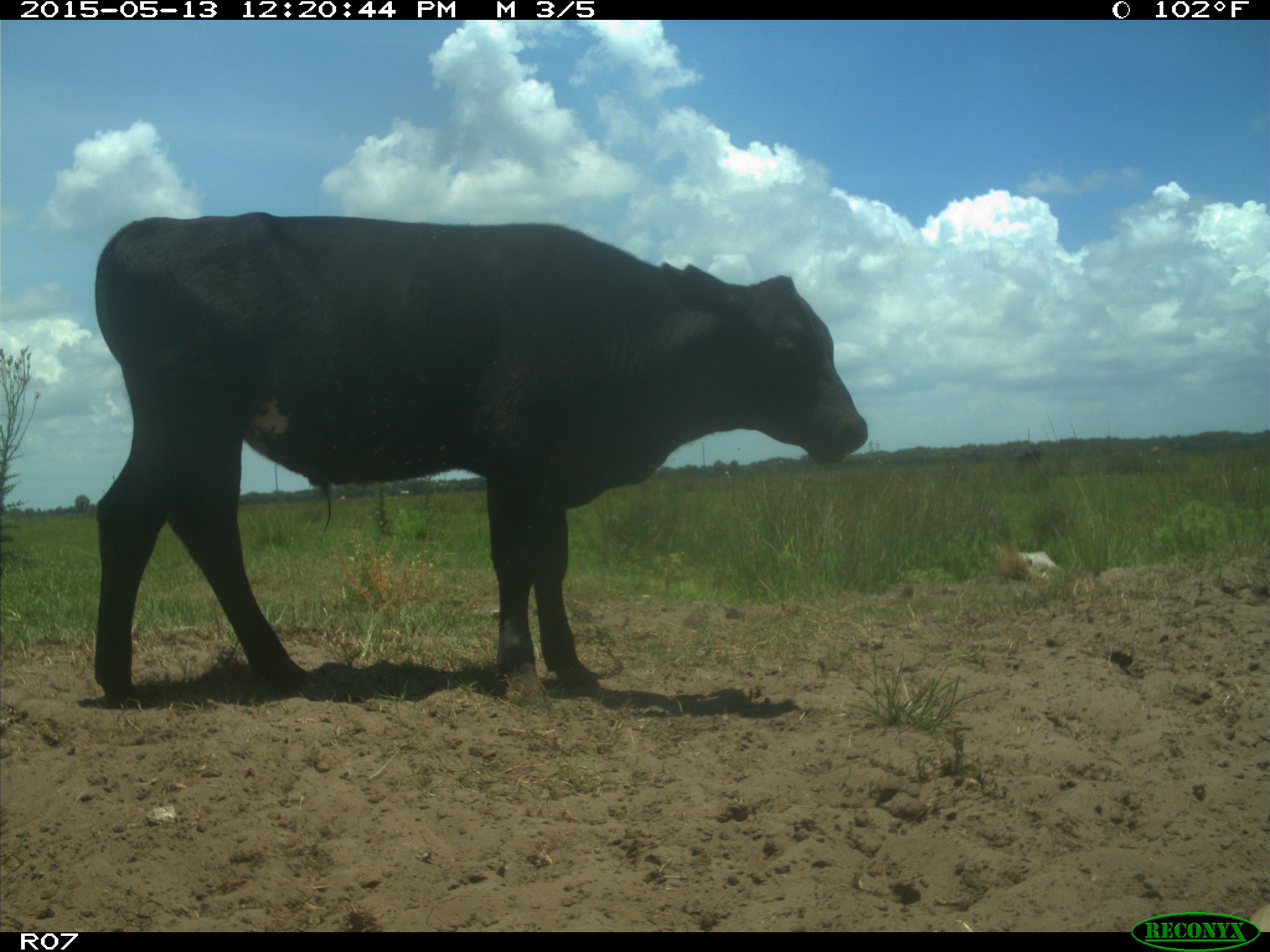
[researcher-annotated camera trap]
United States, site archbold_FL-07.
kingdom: Animalia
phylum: Chordata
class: Mammalia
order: Artiodactyla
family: Bovidae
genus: Bos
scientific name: Bos taurus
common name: domestic cow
Bos taurus (domestic cow).